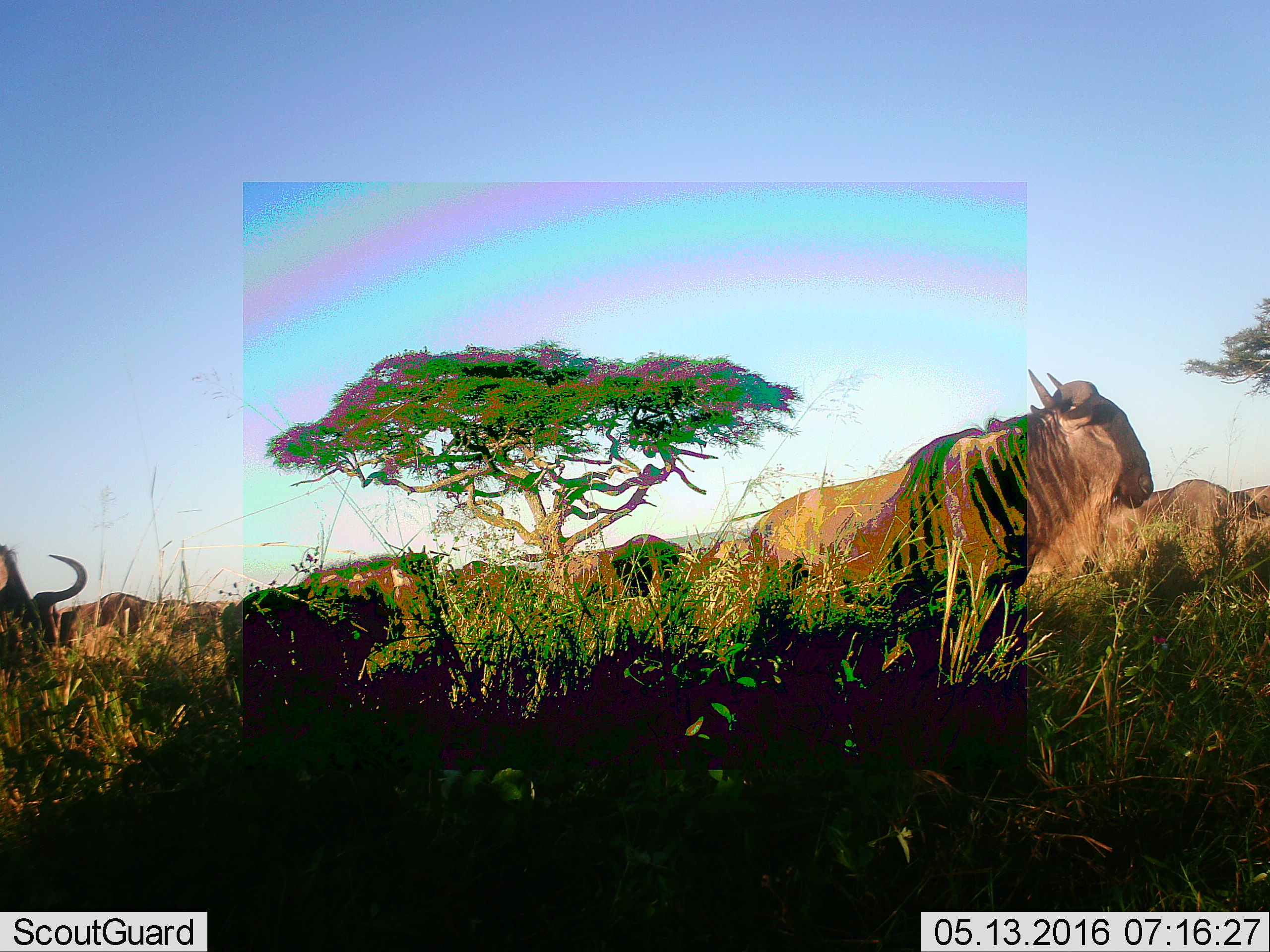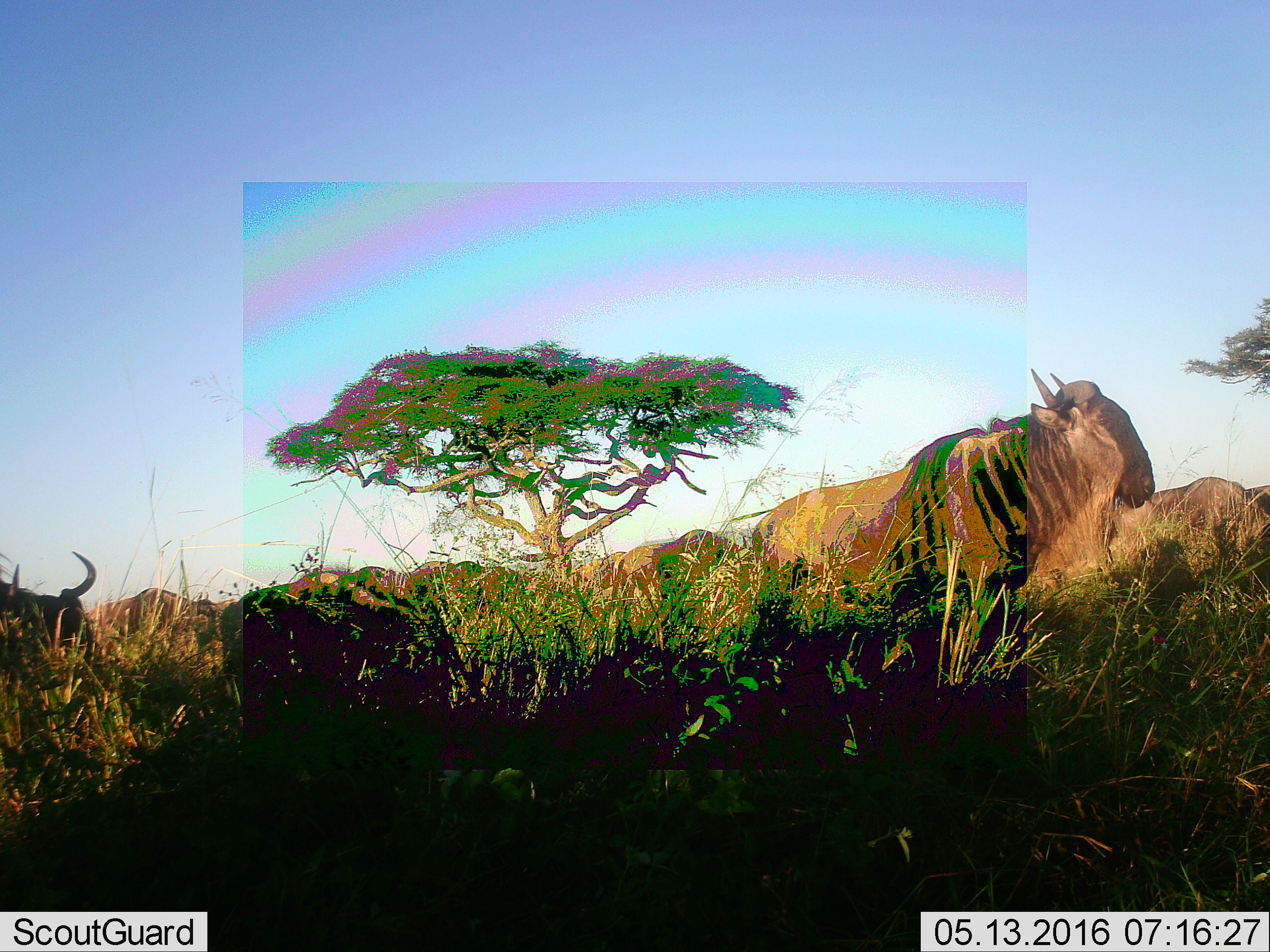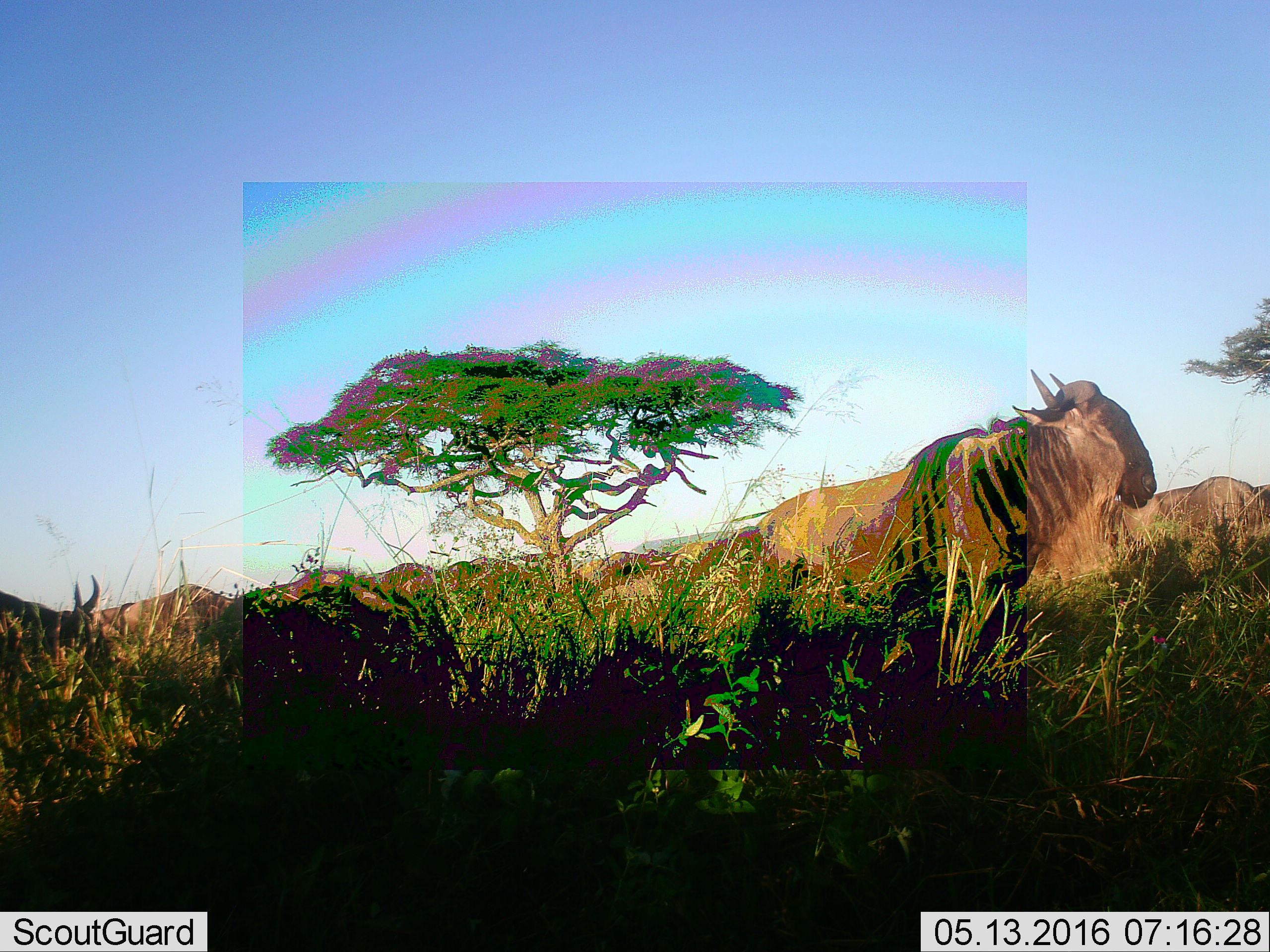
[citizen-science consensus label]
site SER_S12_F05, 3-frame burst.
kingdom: Animalia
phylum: Chordata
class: Mammalia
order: Artiodactyla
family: Bovidae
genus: Connochaetes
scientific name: Connochaetes taurinus taurinus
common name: blue wildebeest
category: wildebeestblue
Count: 11-50.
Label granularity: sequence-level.